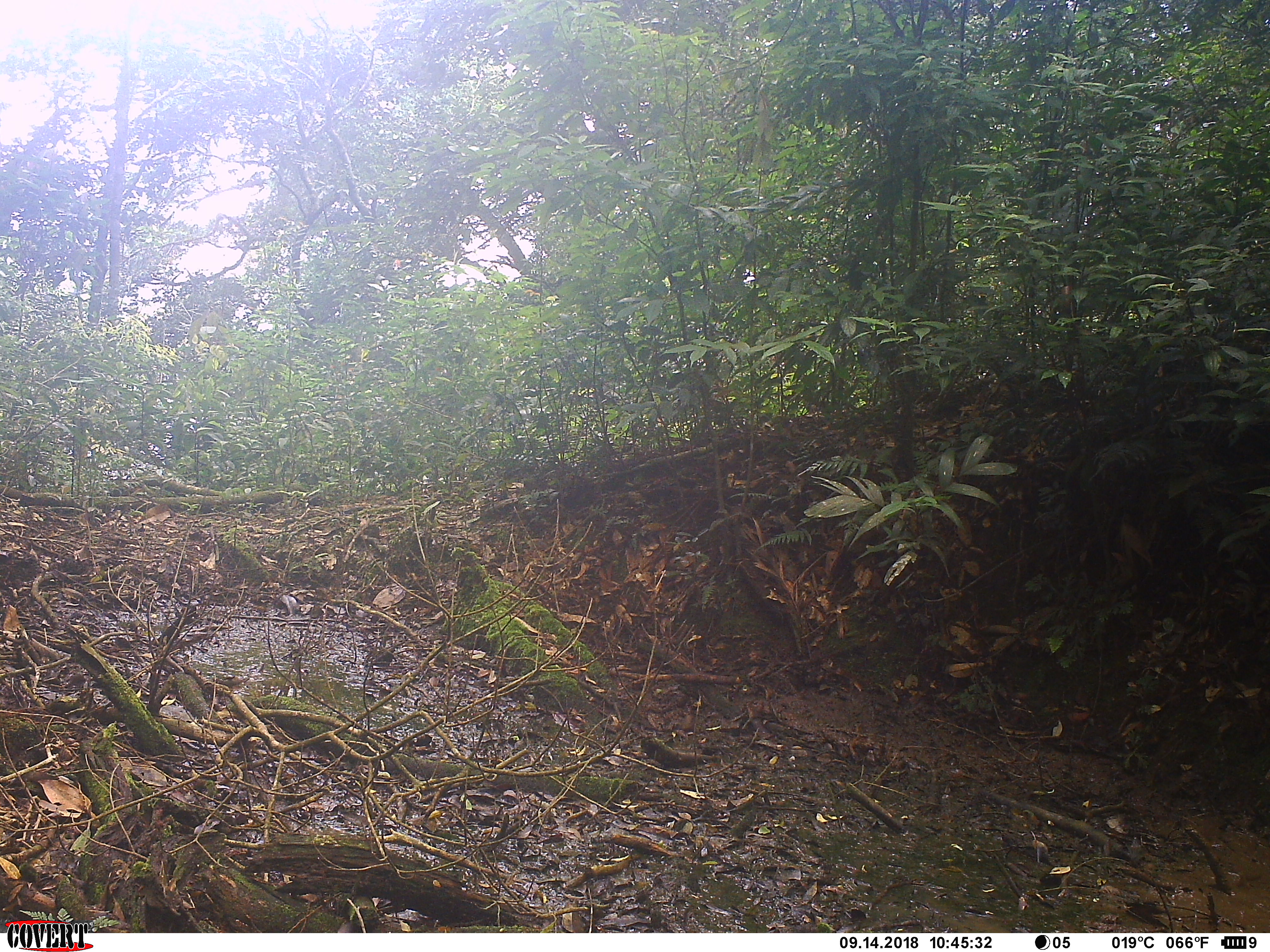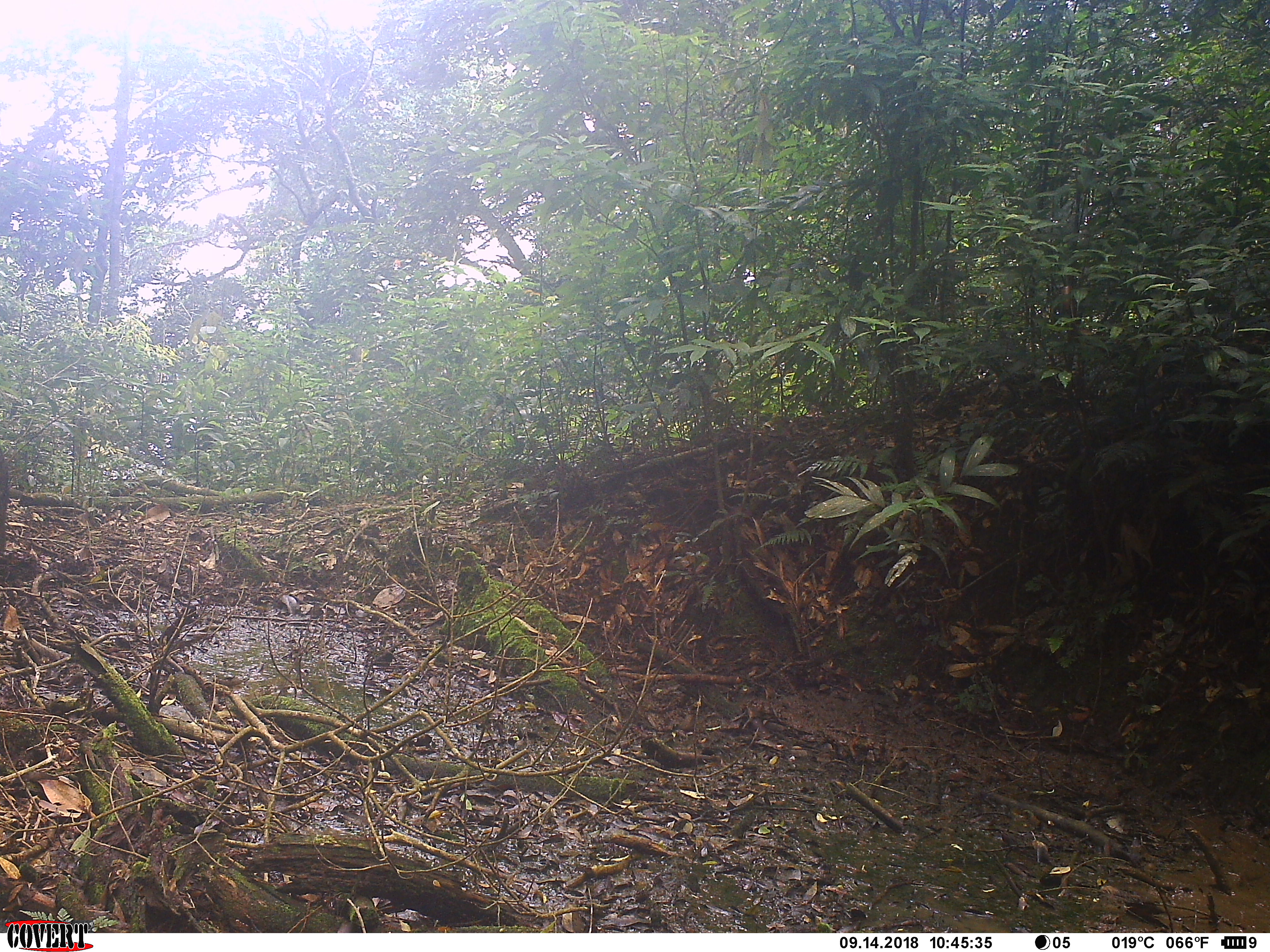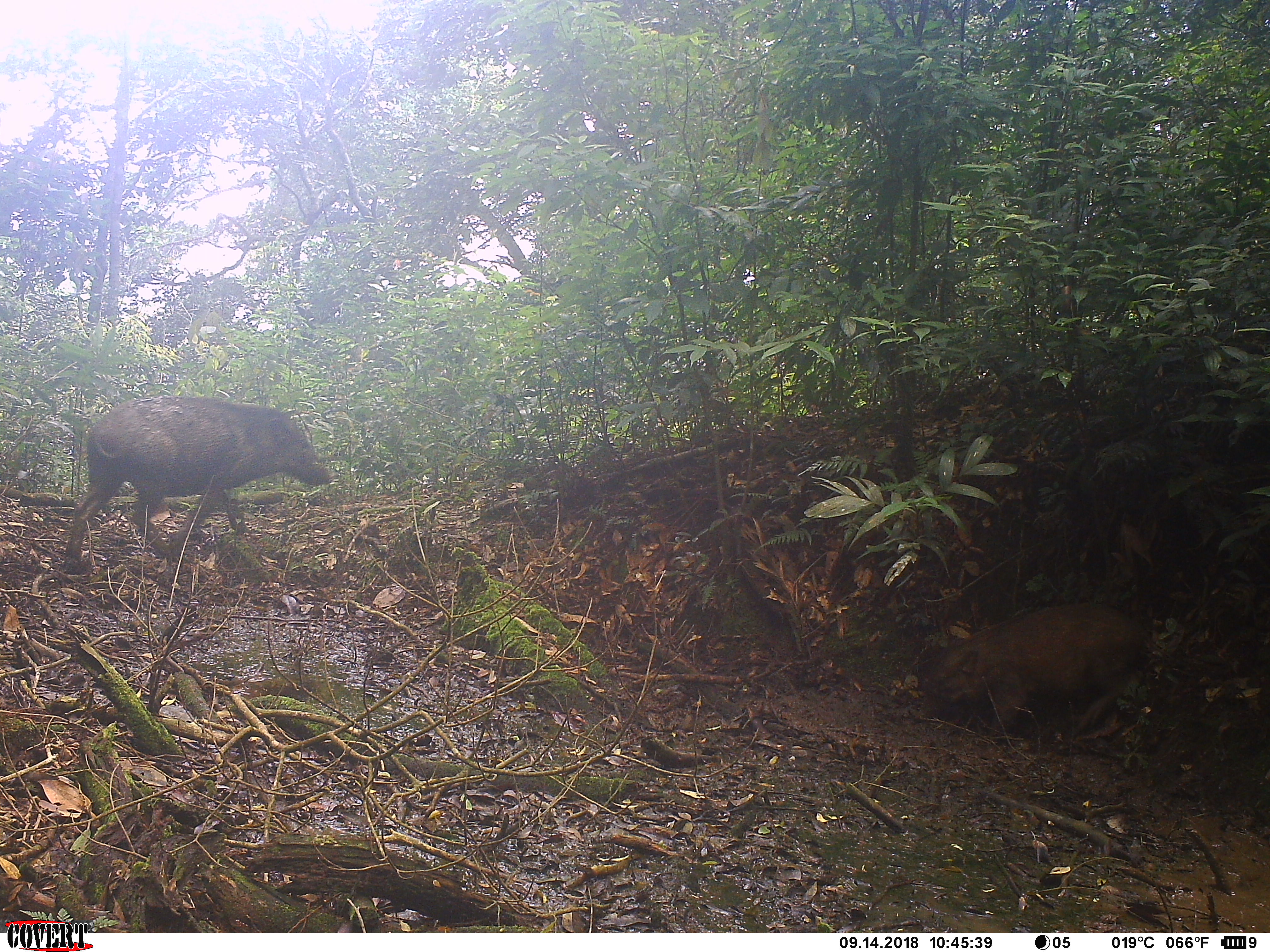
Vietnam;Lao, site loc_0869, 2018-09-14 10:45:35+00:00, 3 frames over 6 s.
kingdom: Animalia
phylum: Chordata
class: Mammalia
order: Artiodactyla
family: Suidae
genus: Sus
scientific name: Sus scrofa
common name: eurasian wild pig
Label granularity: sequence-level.